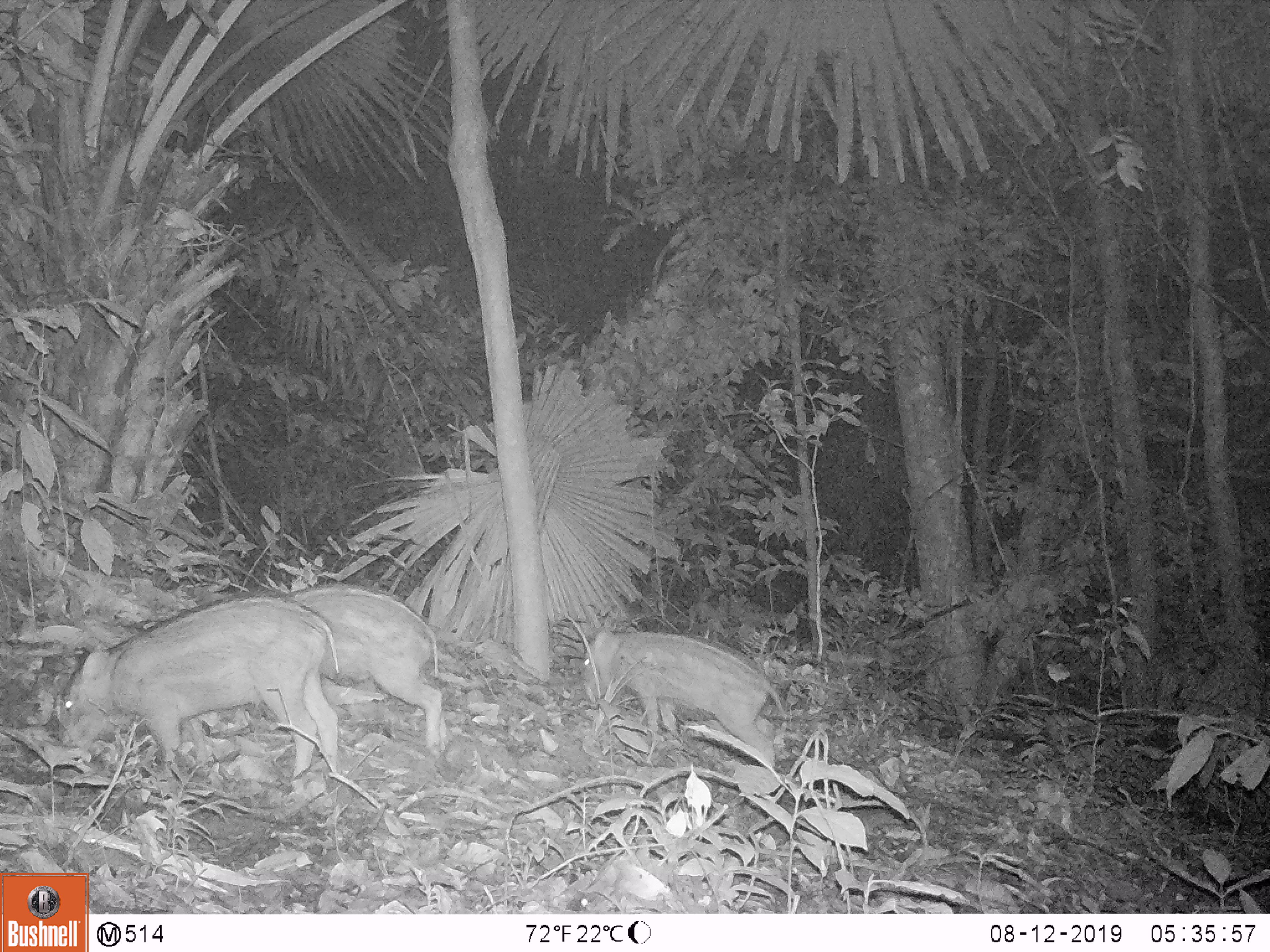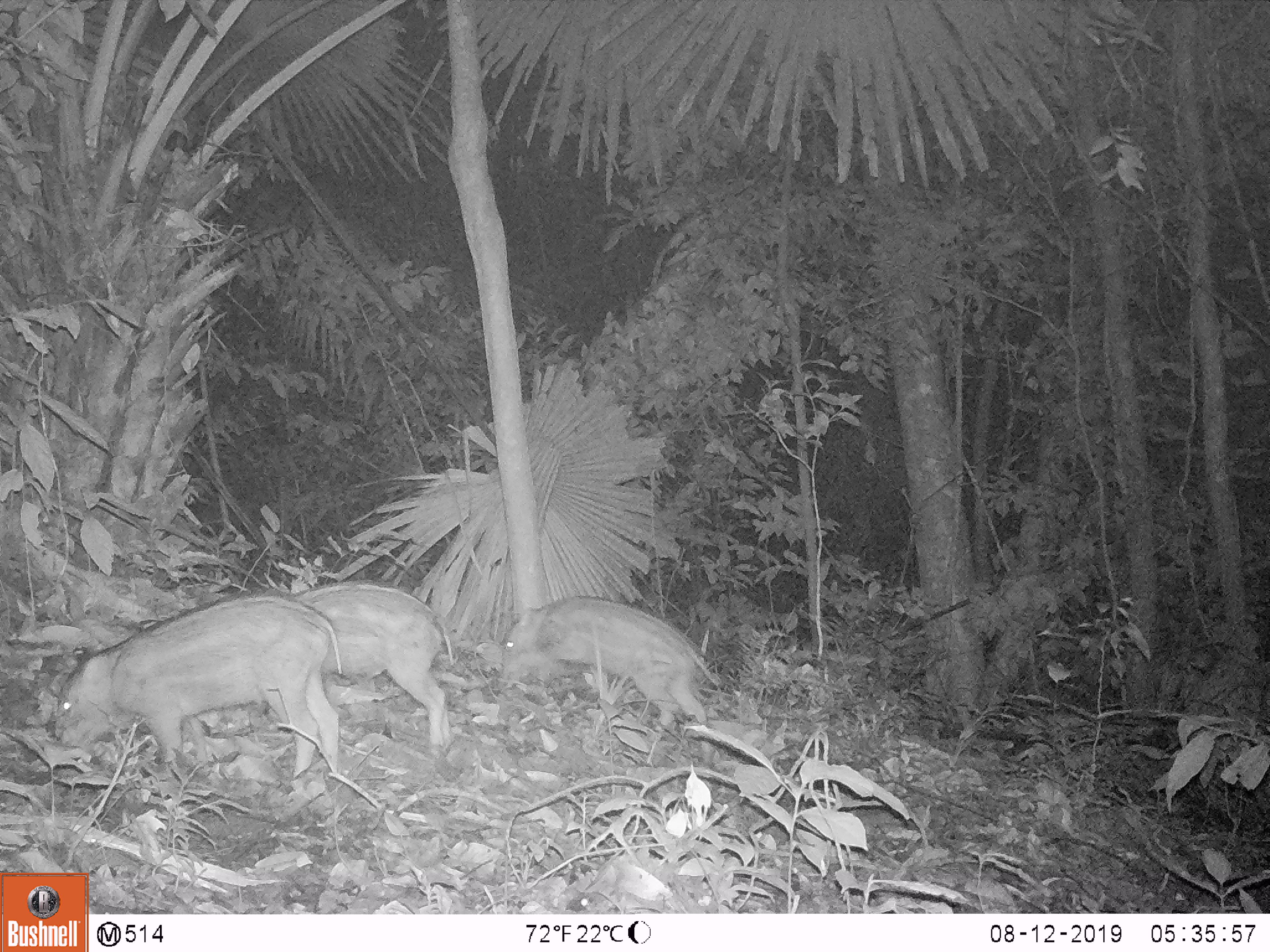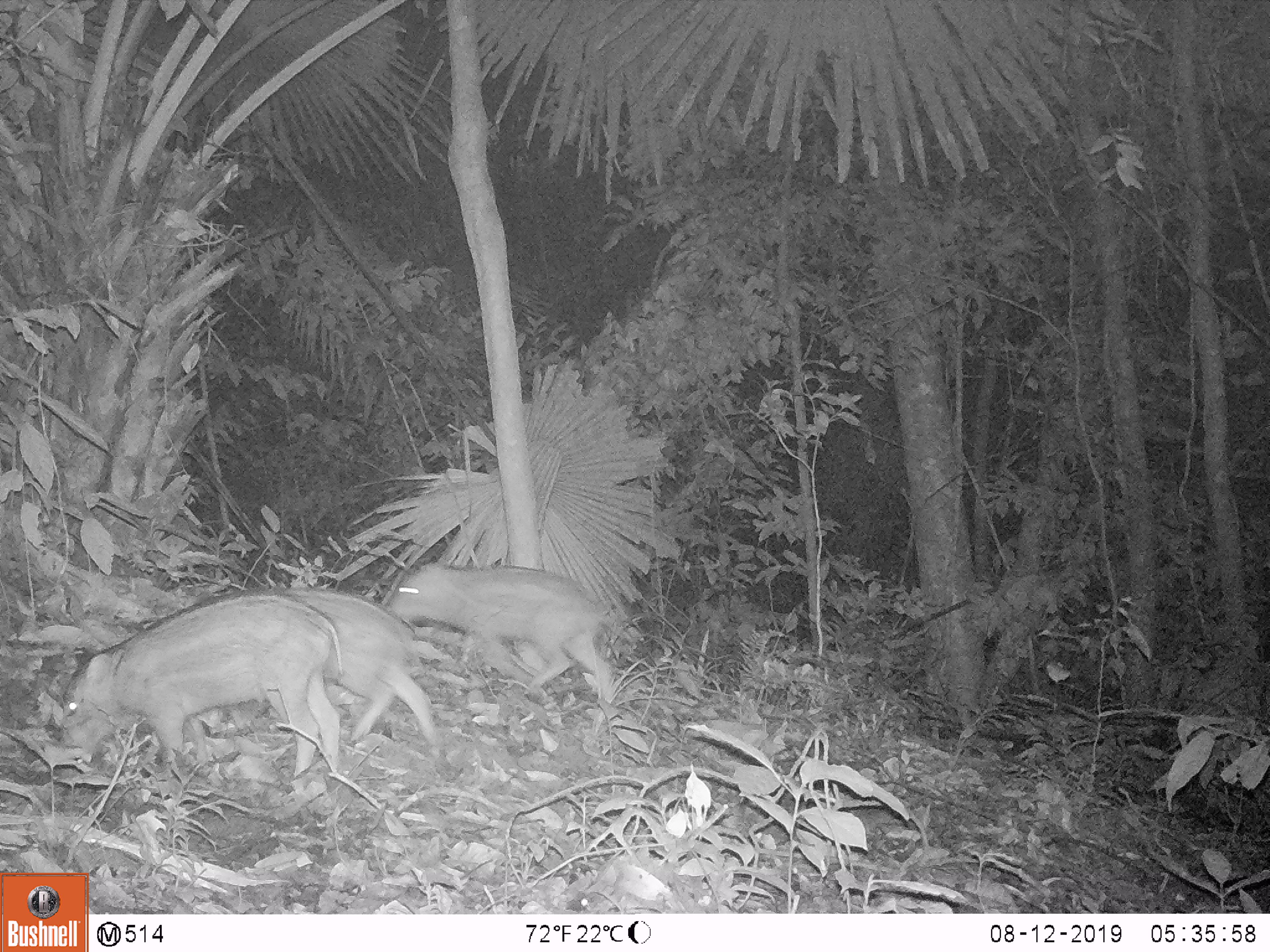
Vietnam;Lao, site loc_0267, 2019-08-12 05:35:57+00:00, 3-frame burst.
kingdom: Animalia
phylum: Chordata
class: Mammalia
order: Artiodactyla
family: Suidae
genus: Sus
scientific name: Sus scrofa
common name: eurasian wild pig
Eurasian wild pig (Sus scrofa). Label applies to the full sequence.